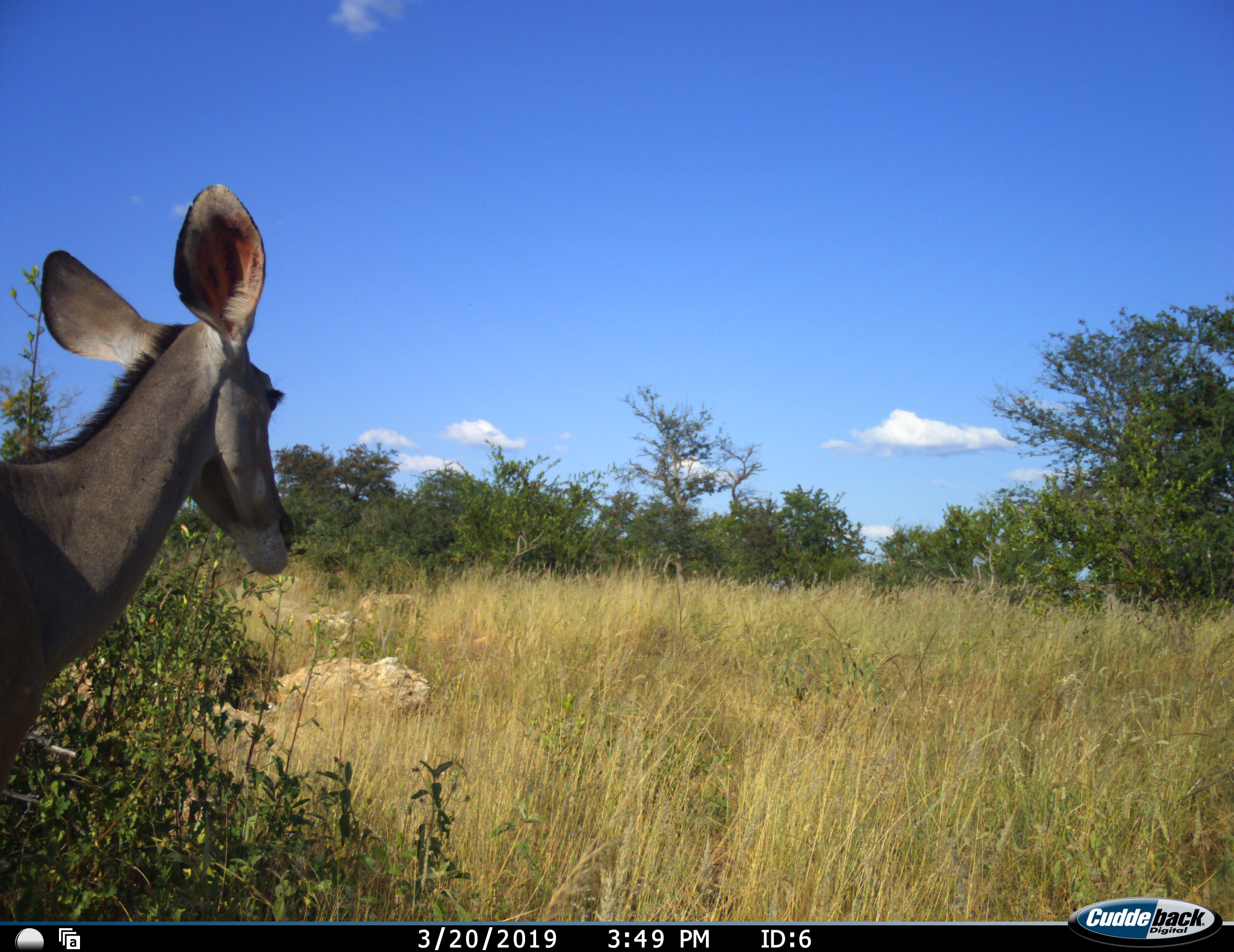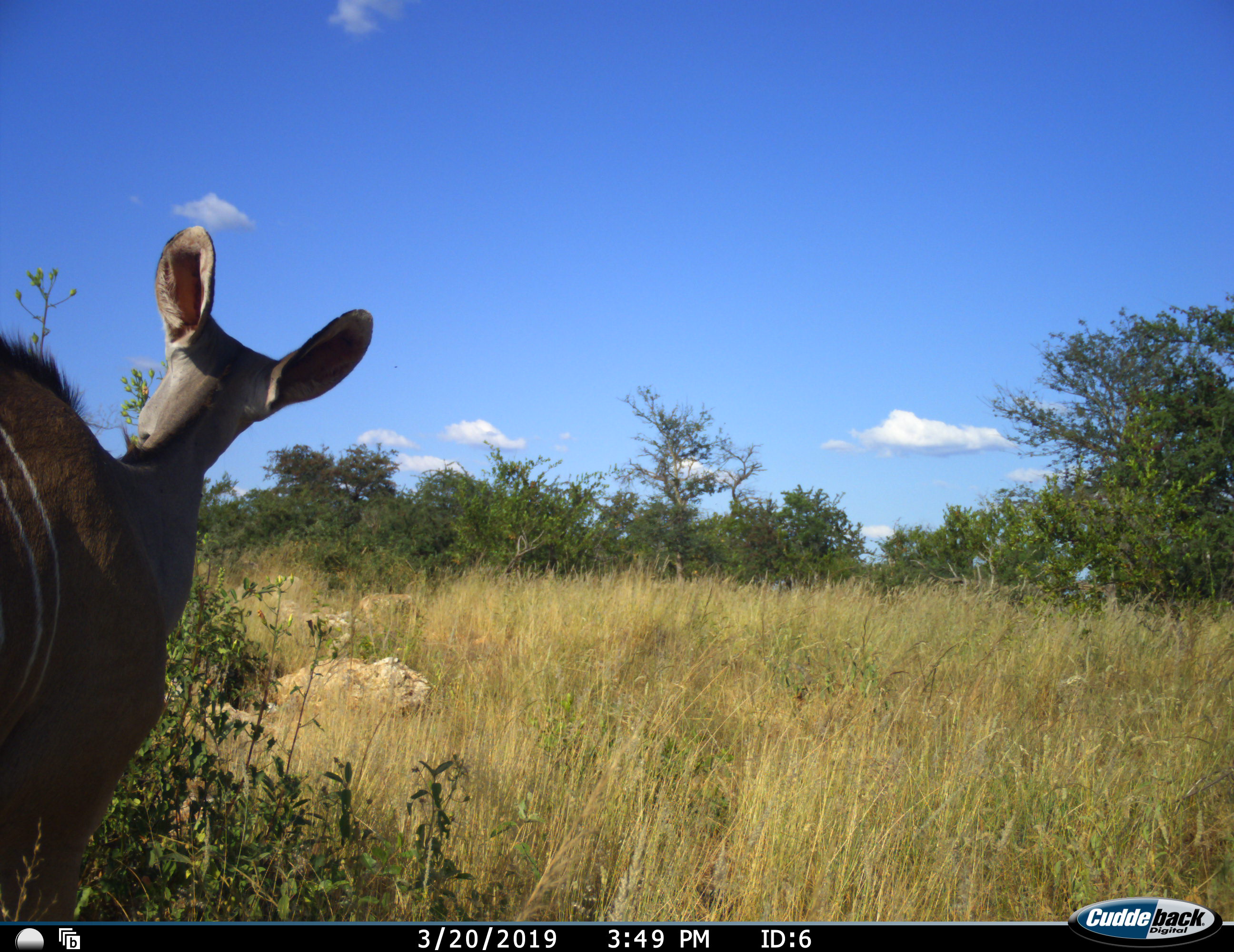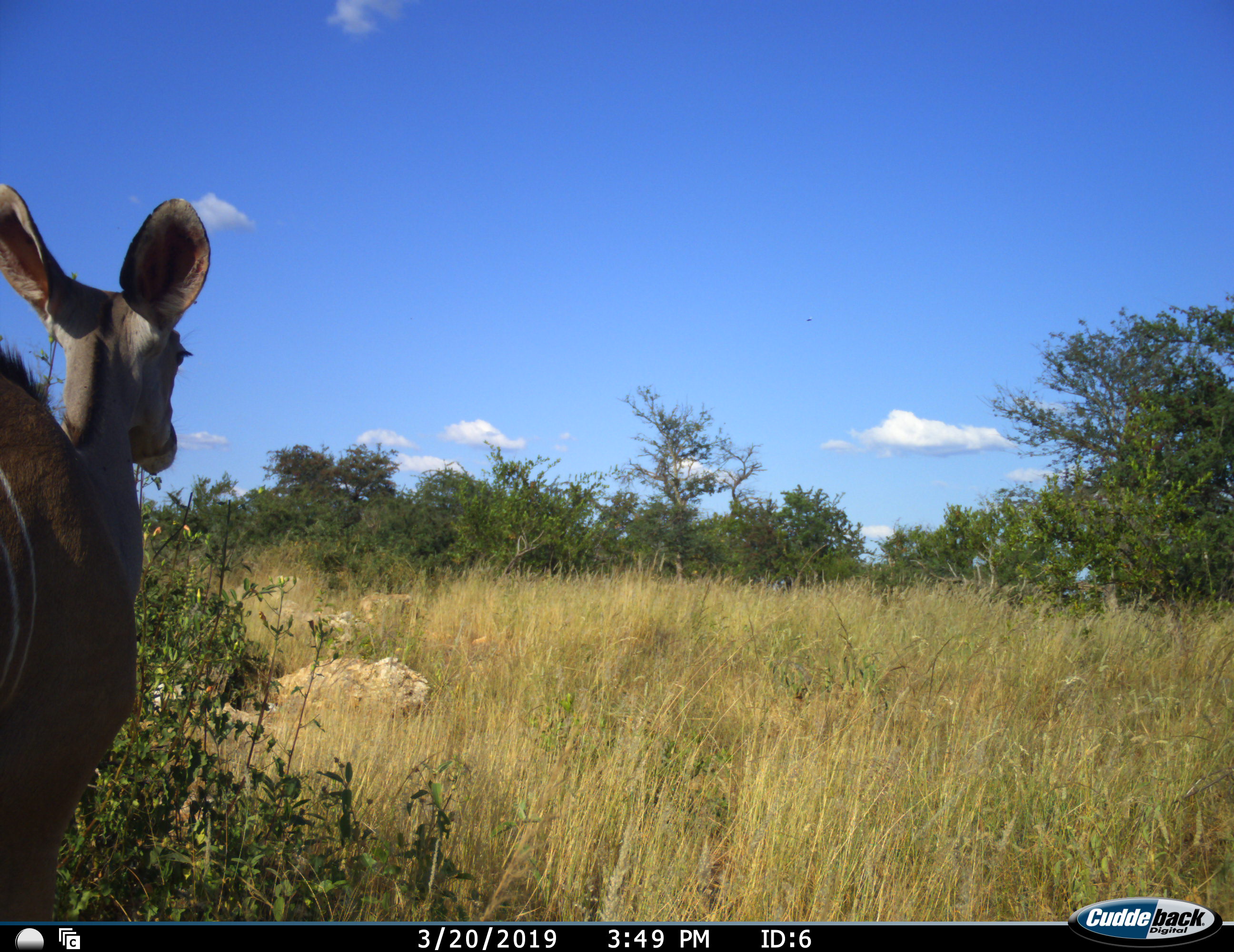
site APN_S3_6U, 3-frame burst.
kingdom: Animalia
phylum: Chordata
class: Mammalia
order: Artiodactyla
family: Bovidae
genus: Tragelaphus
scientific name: Tragelaphus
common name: kudu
Kudu (Tragelaphus), count 1. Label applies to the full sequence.